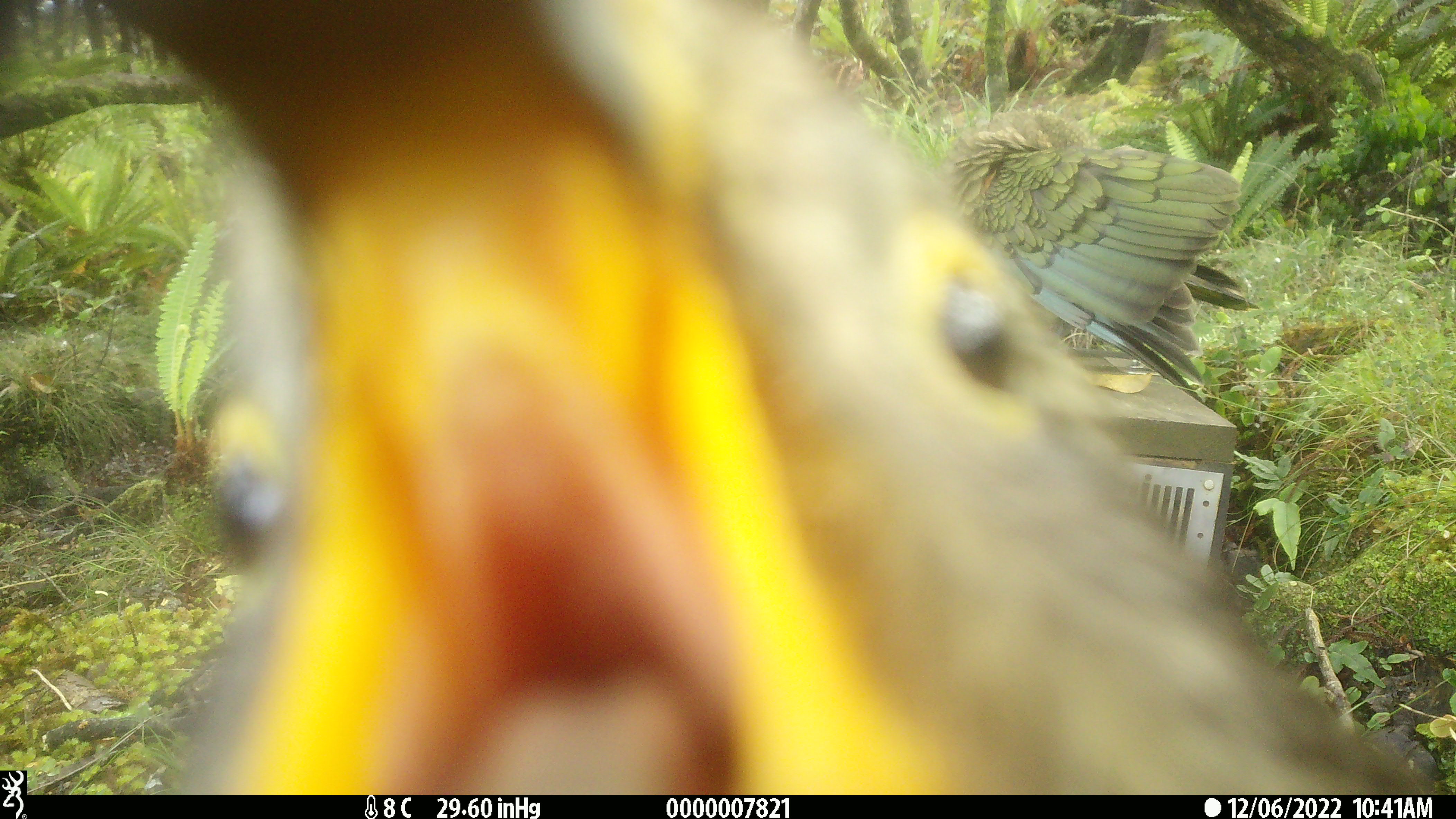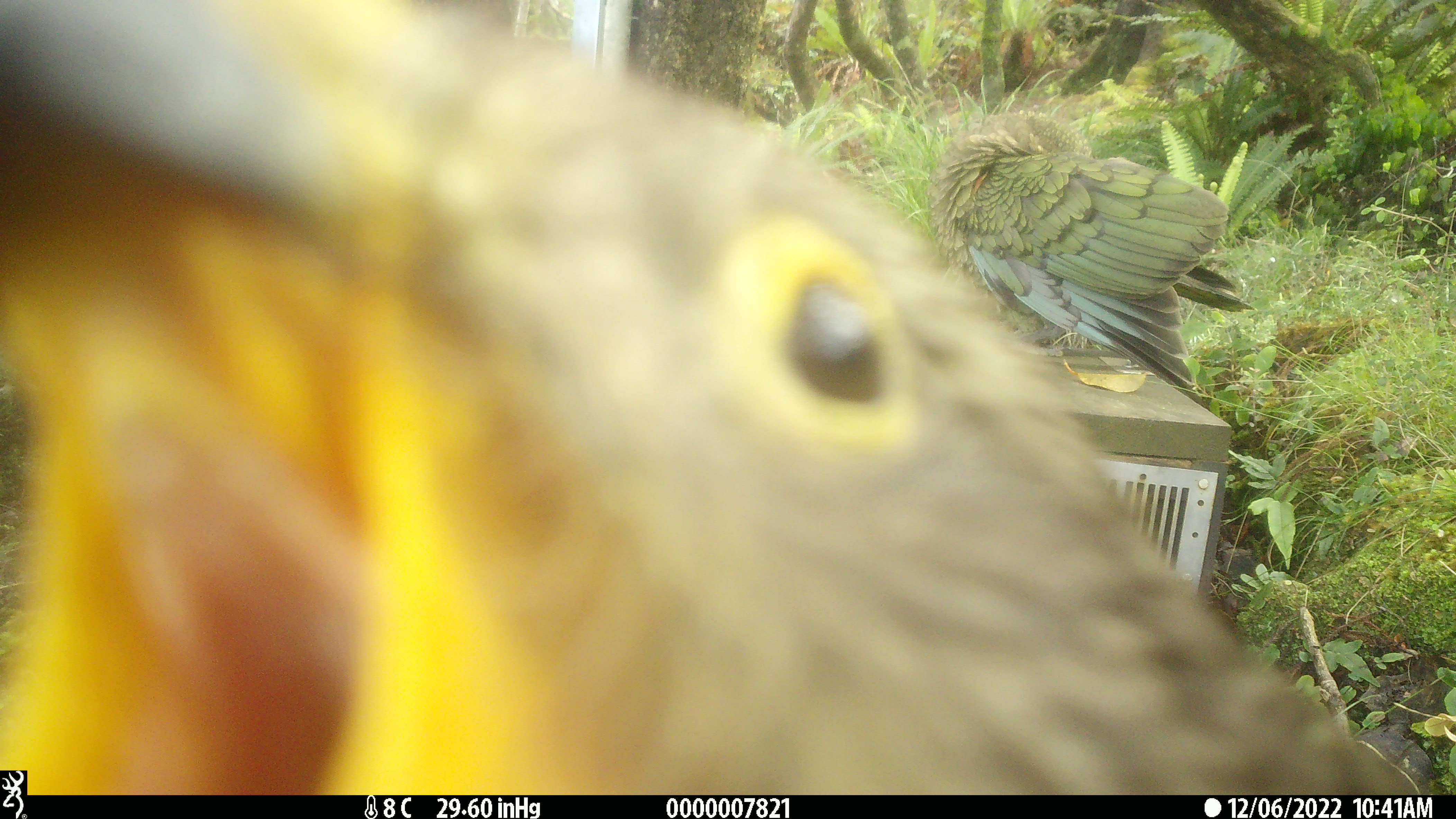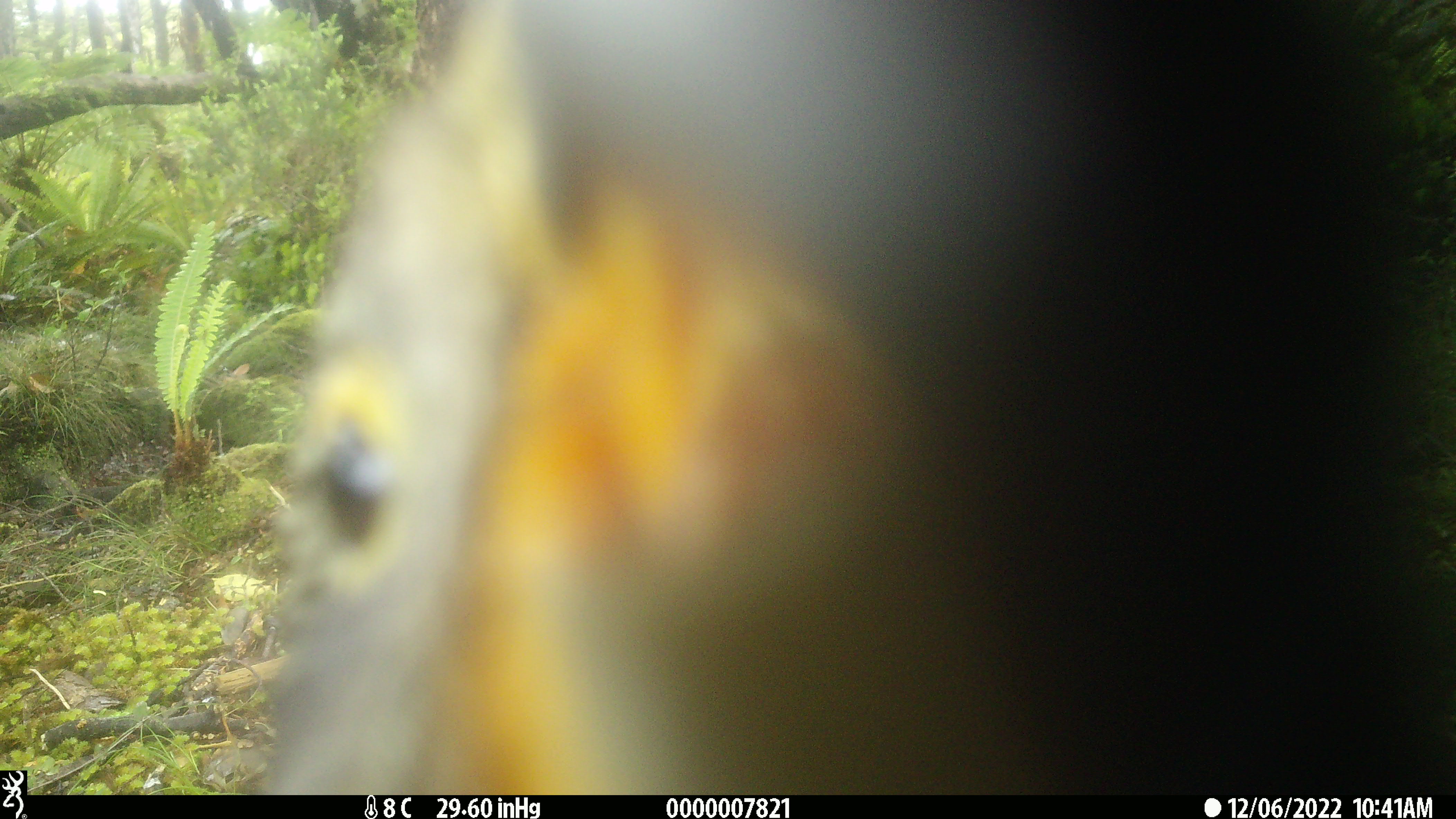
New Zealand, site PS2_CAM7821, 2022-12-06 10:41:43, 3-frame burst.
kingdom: Animalia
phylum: Chordata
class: Aves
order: Psittaciformes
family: Strigopidae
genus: Nestor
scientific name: Nestor notabilis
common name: kea